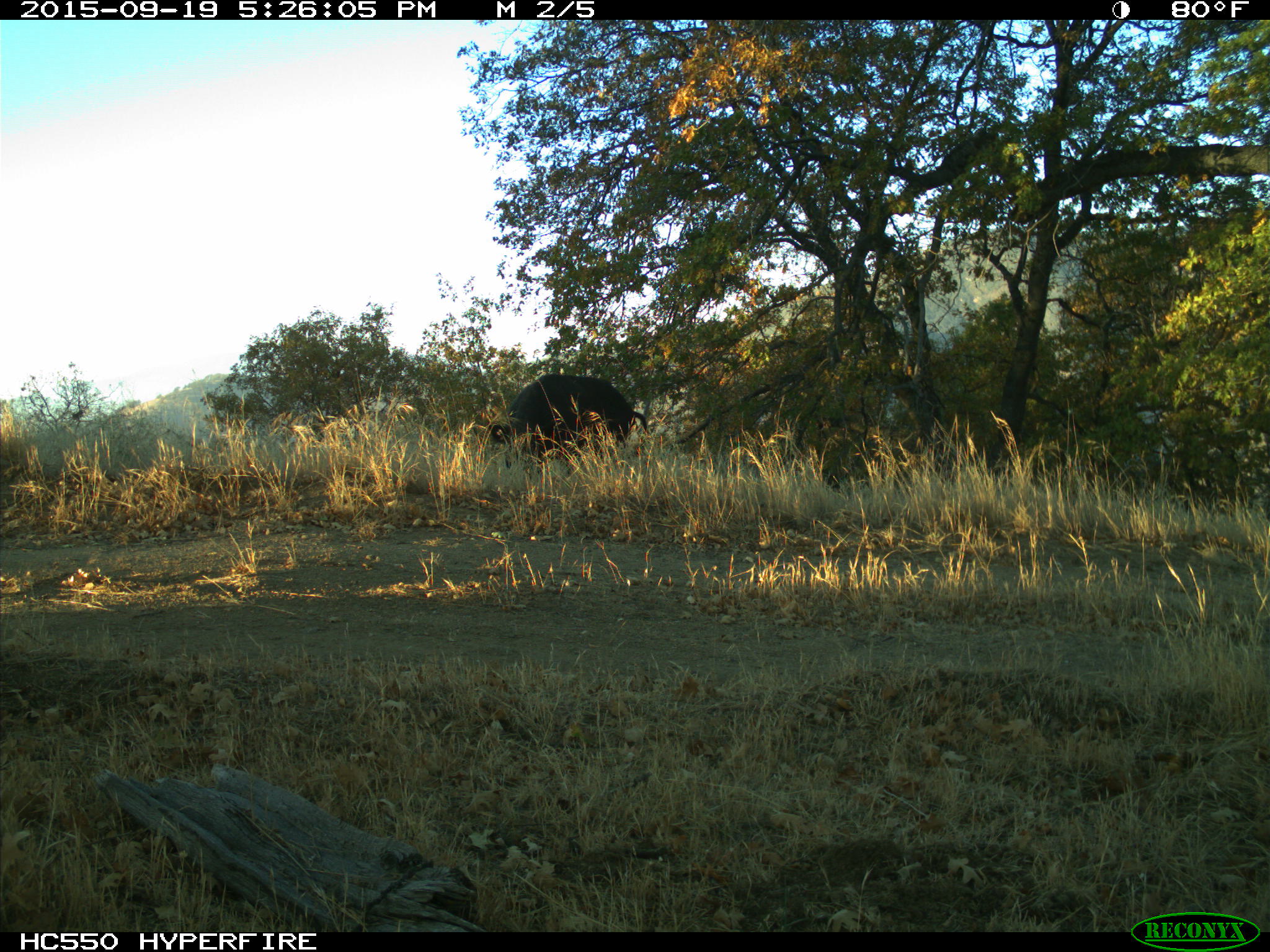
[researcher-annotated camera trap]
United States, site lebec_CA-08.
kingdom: Animalia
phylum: Chordata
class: Mammalia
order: Artiodactyla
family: Suidae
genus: Sus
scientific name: Sus scrofa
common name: wild boar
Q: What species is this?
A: Sus scrofa (wild boar).